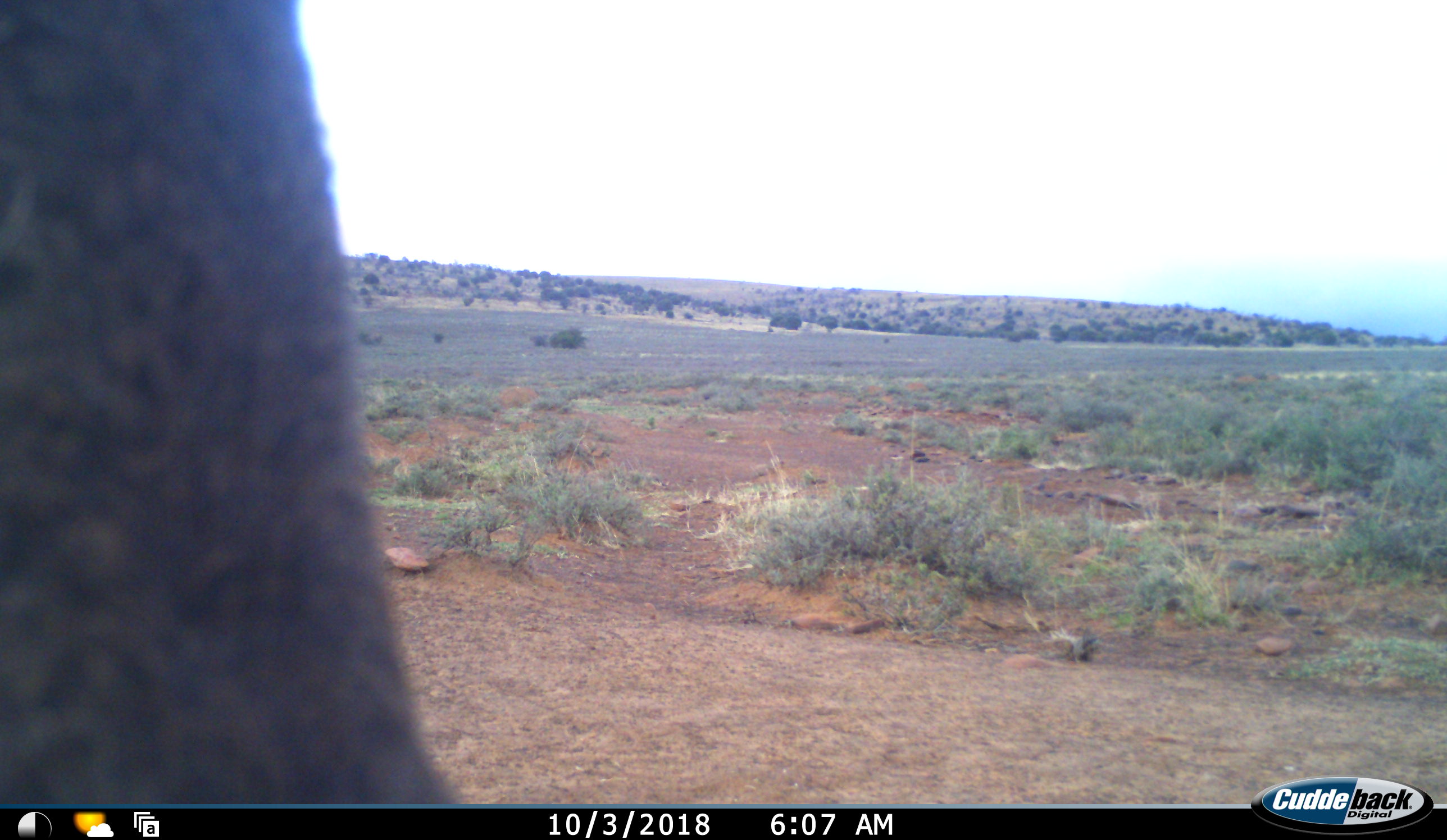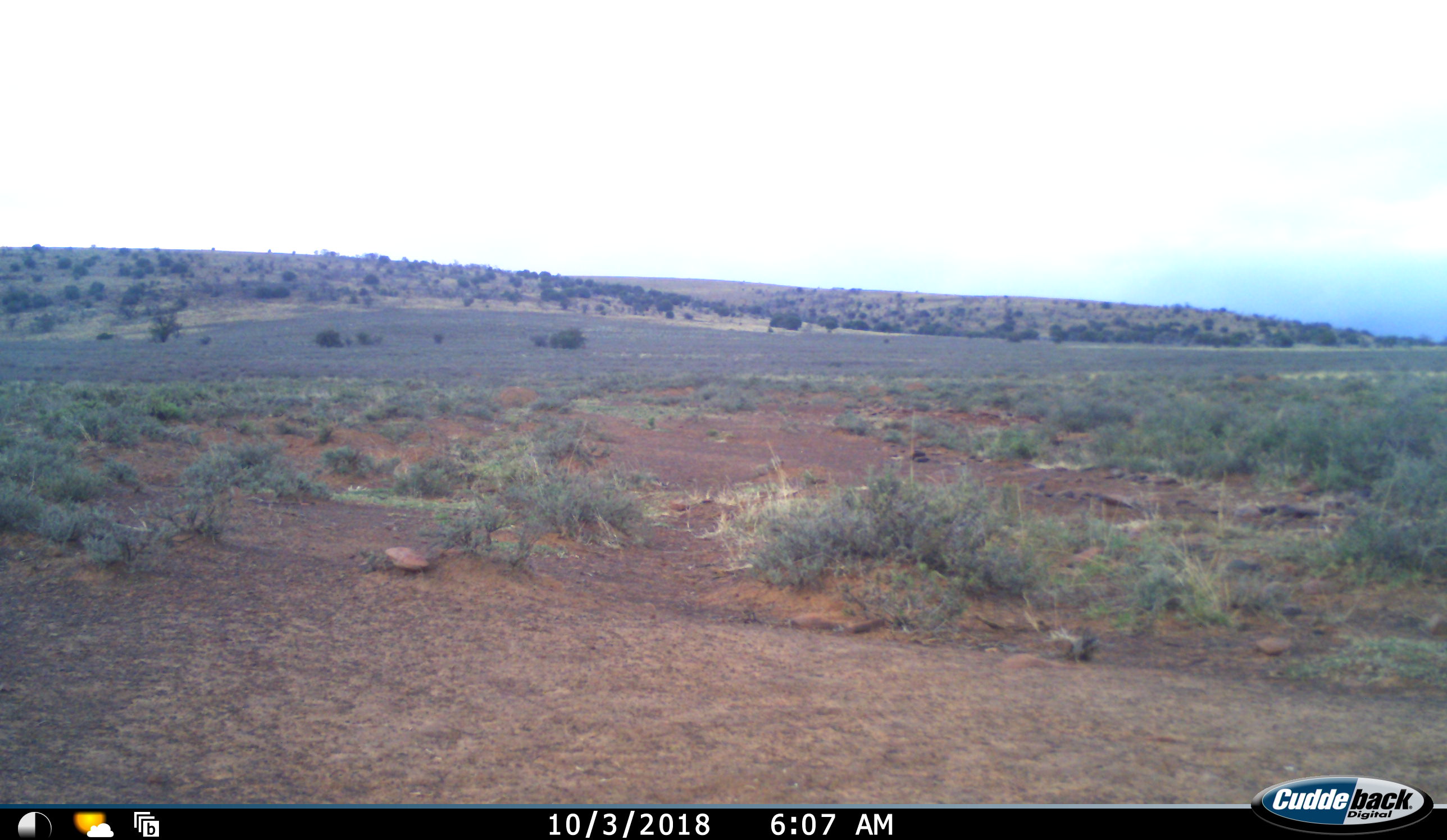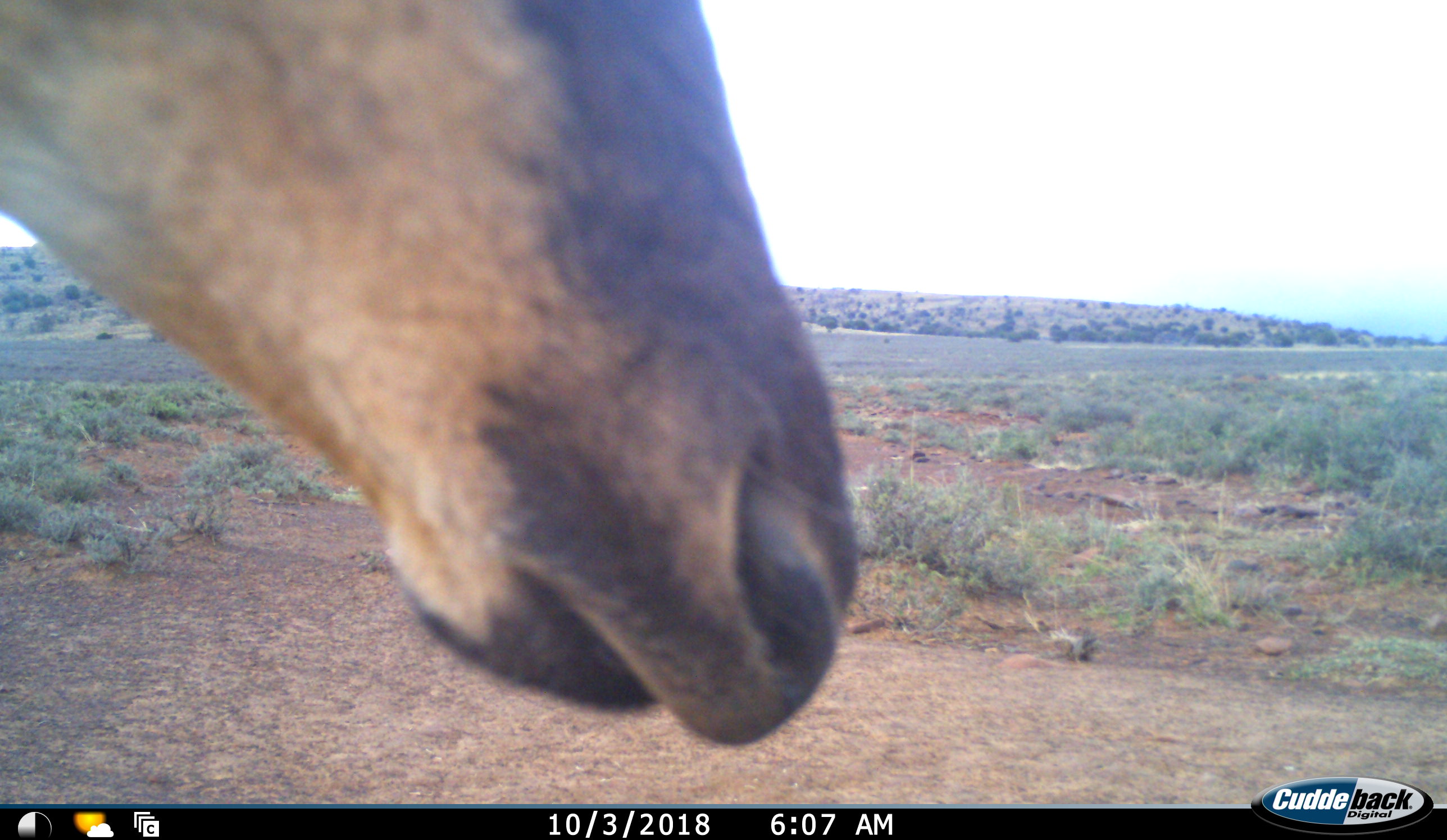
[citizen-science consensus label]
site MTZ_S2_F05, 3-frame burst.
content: unidentified animal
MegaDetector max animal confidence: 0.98